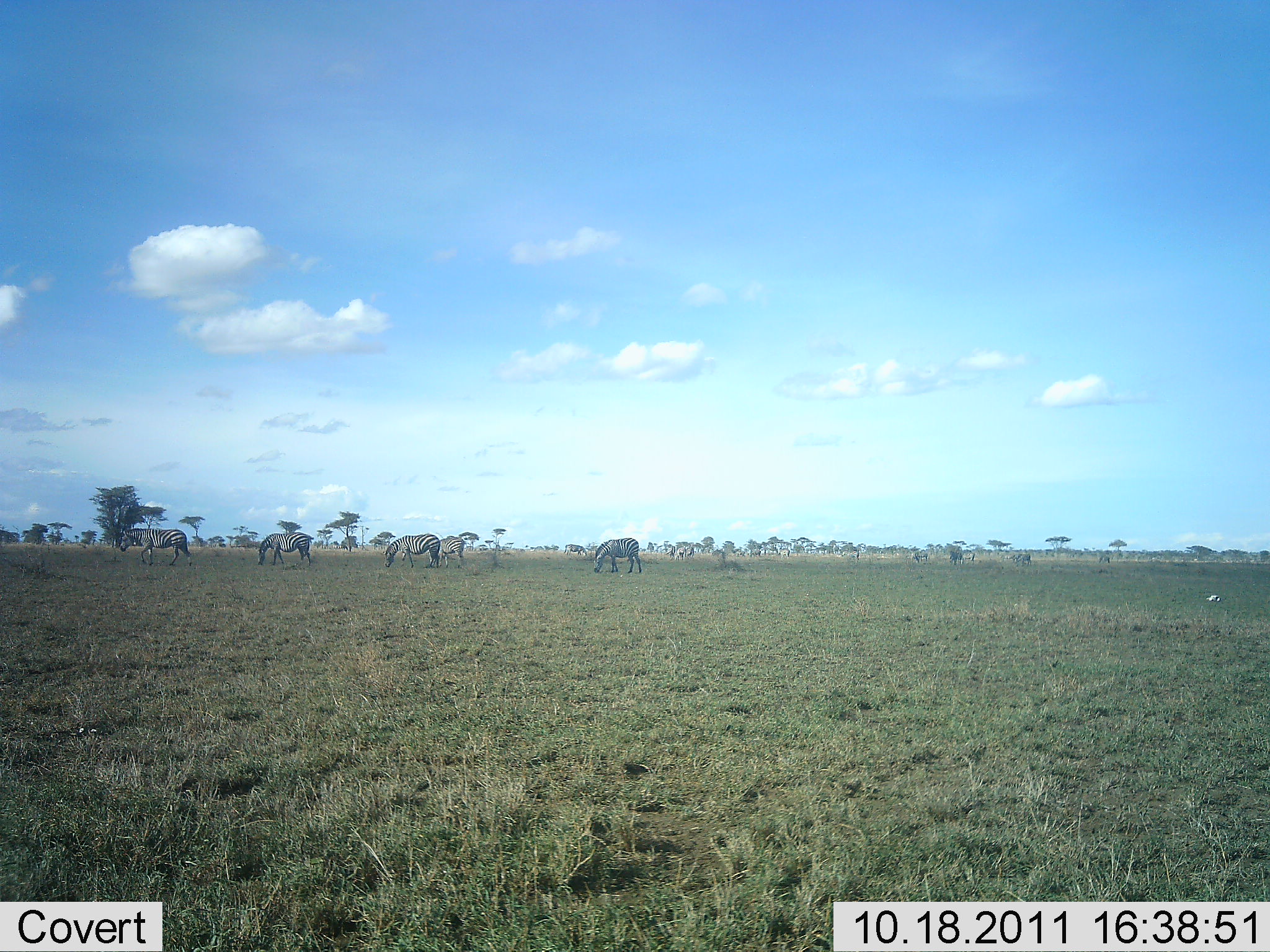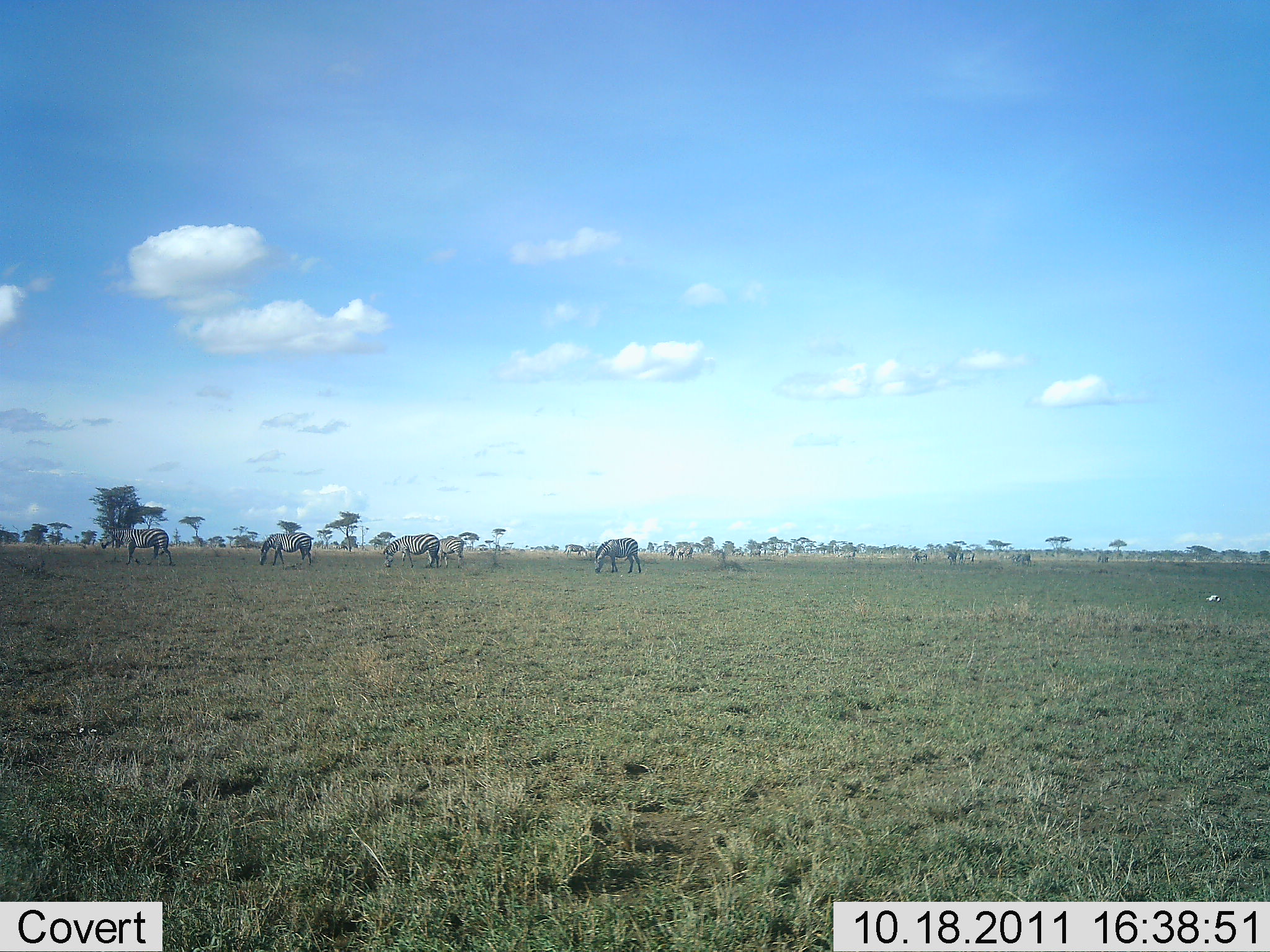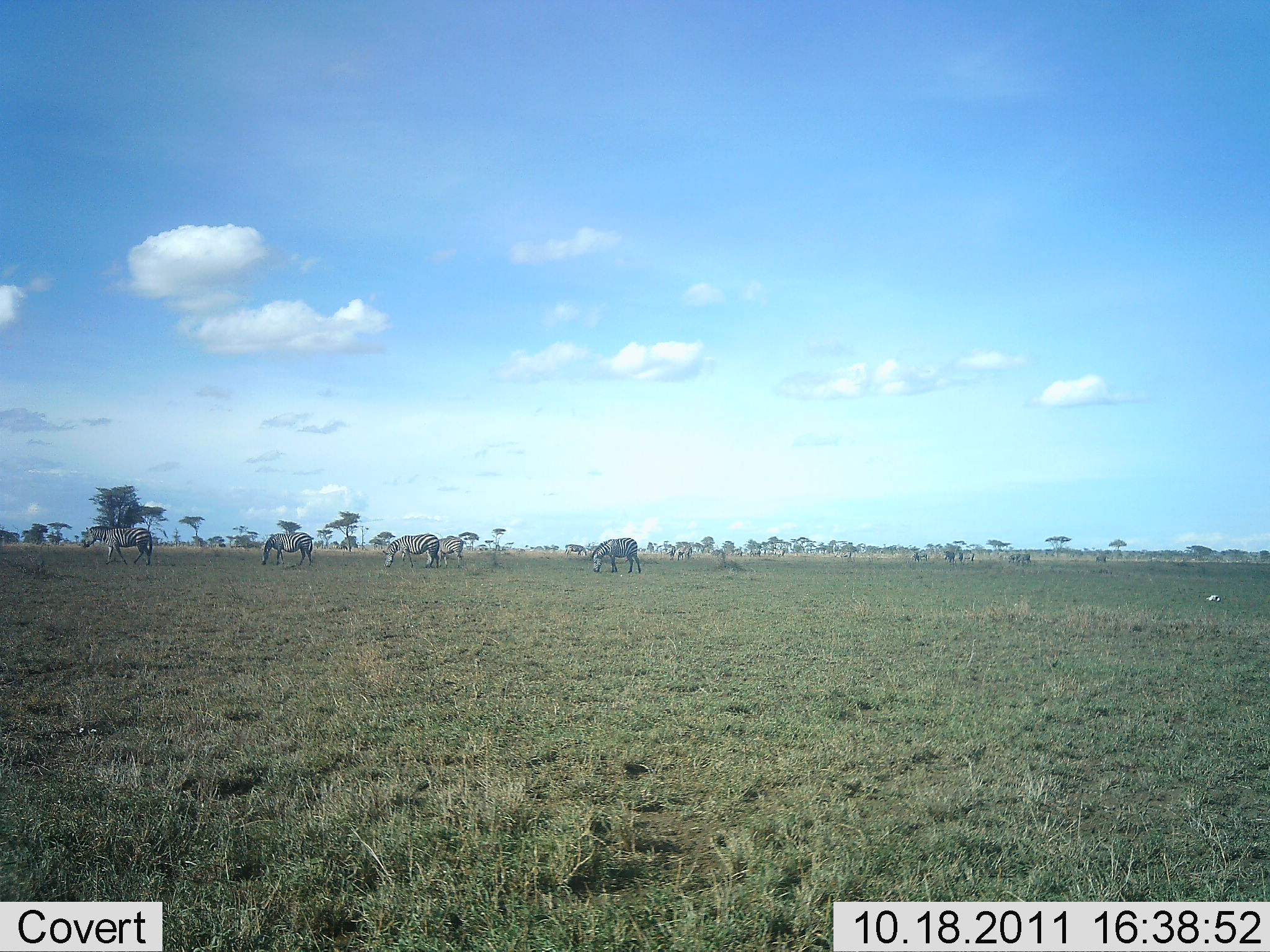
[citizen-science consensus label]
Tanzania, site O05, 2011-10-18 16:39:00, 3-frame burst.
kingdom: Animalia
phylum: Chordata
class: Mammalia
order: Perissodactyla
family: Equidae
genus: Equus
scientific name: Equus quagga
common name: plains zebra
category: zebra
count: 5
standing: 25%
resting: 0%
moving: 33%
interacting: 8%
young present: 0%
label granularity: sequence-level